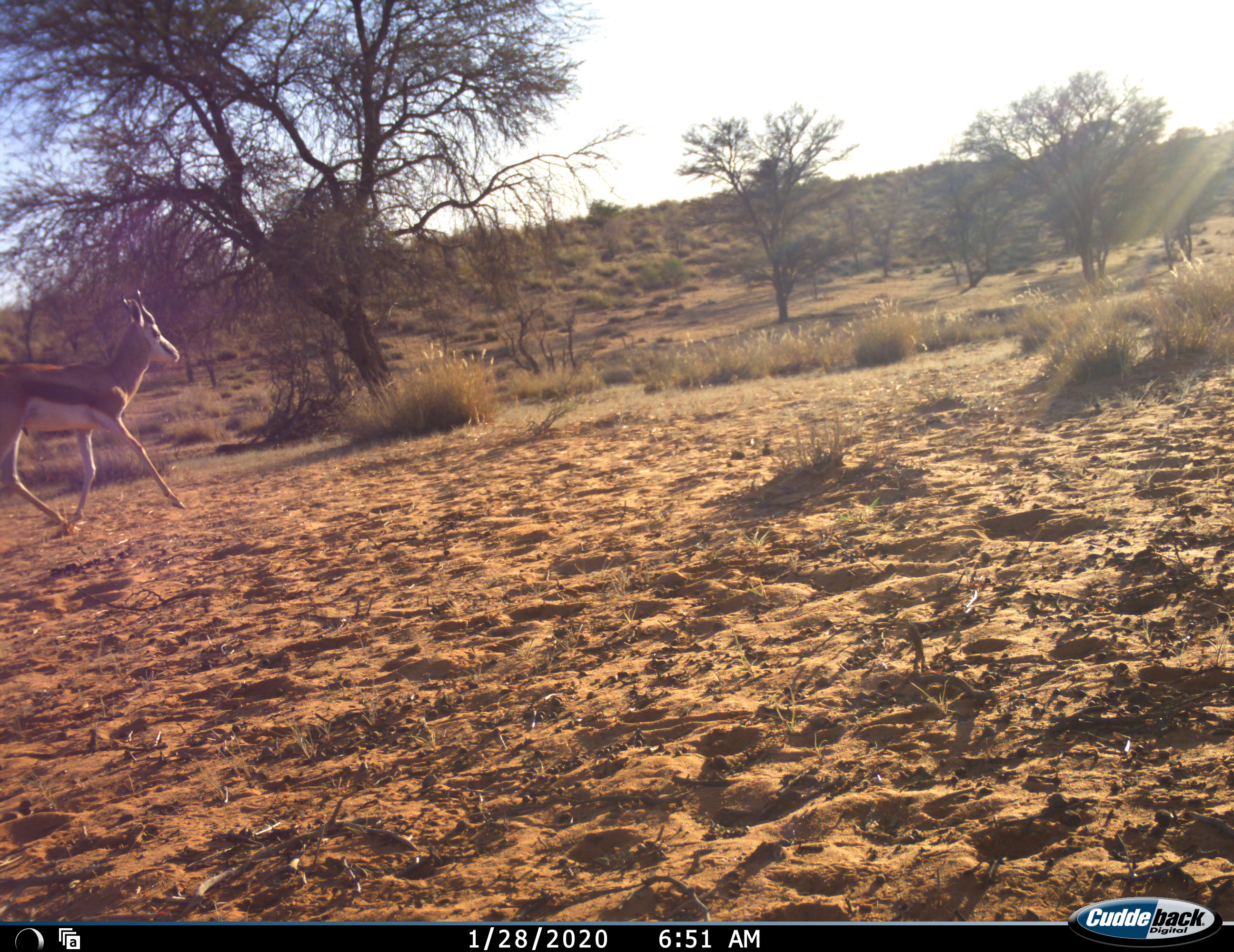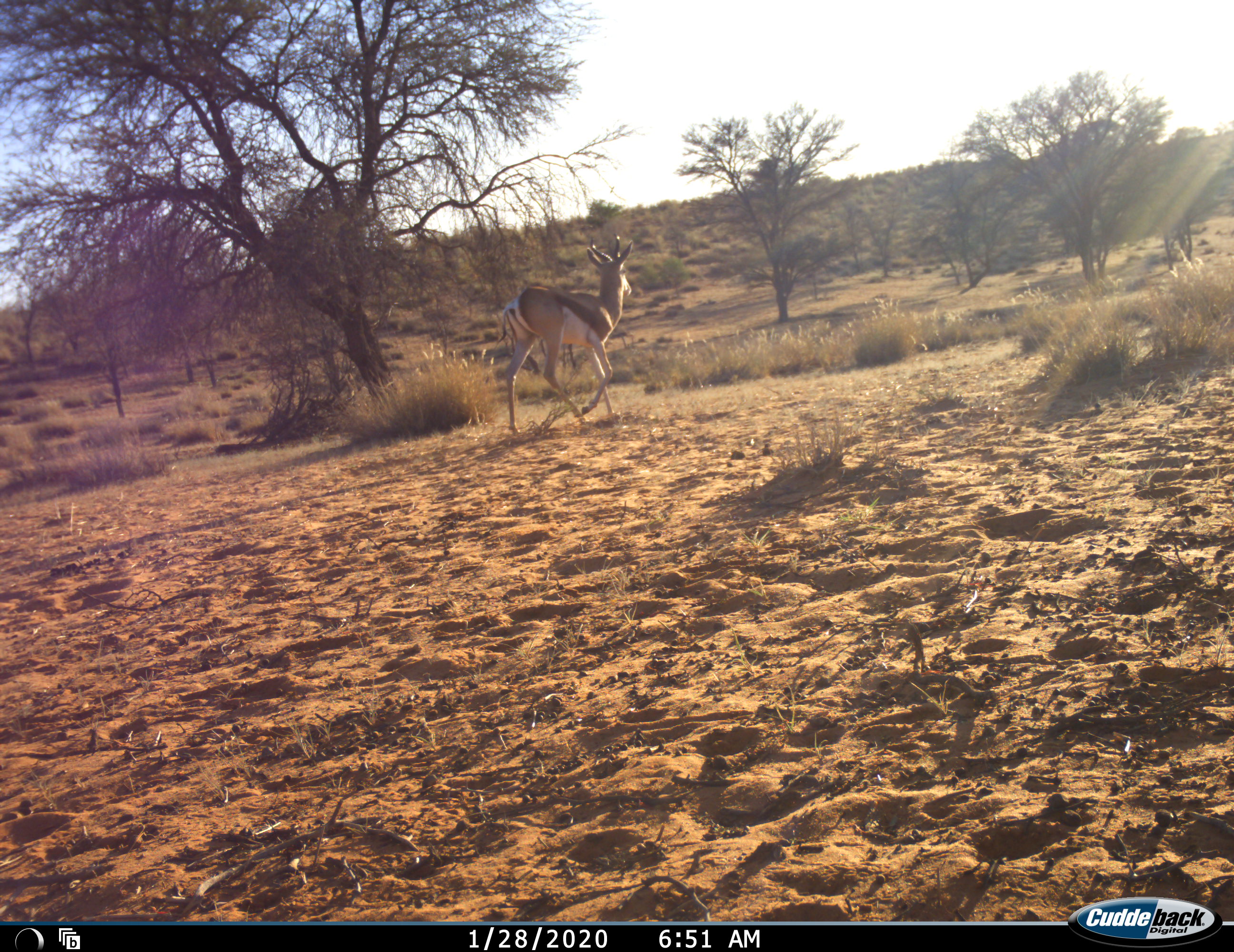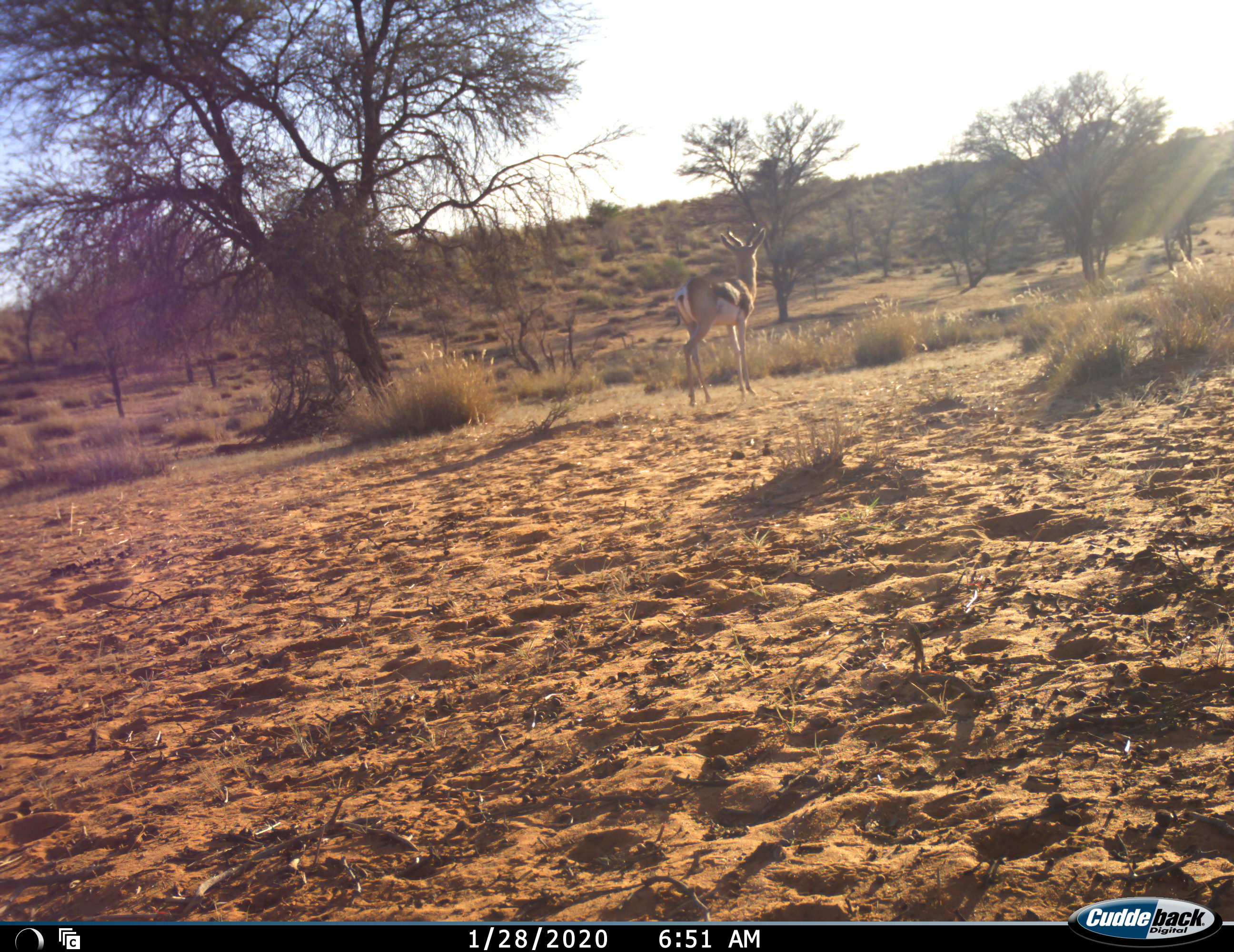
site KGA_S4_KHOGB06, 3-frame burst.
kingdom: Animalia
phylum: Chordata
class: Mammalia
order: Artiodactyla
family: Bovidae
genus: Antidorcas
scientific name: Antidorcas marsupialis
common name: springbok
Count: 1.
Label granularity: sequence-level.